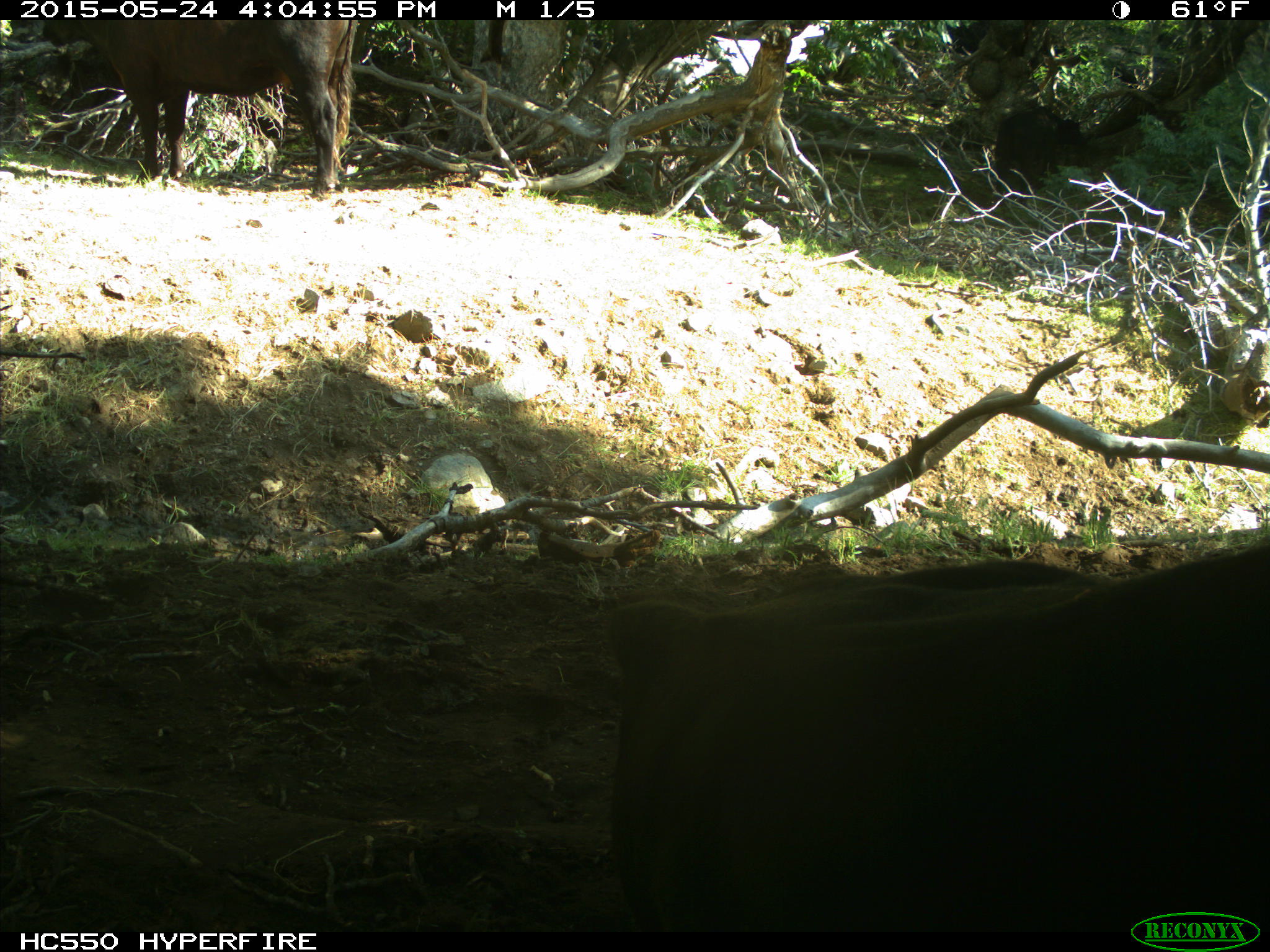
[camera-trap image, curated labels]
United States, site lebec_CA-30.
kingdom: Animalia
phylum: Chordata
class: Mammalia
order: Artiodactyla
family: Bovidae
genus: Bos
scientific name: Bos taurus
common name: domestic cow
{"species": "Bos taurus (domestic cow)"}